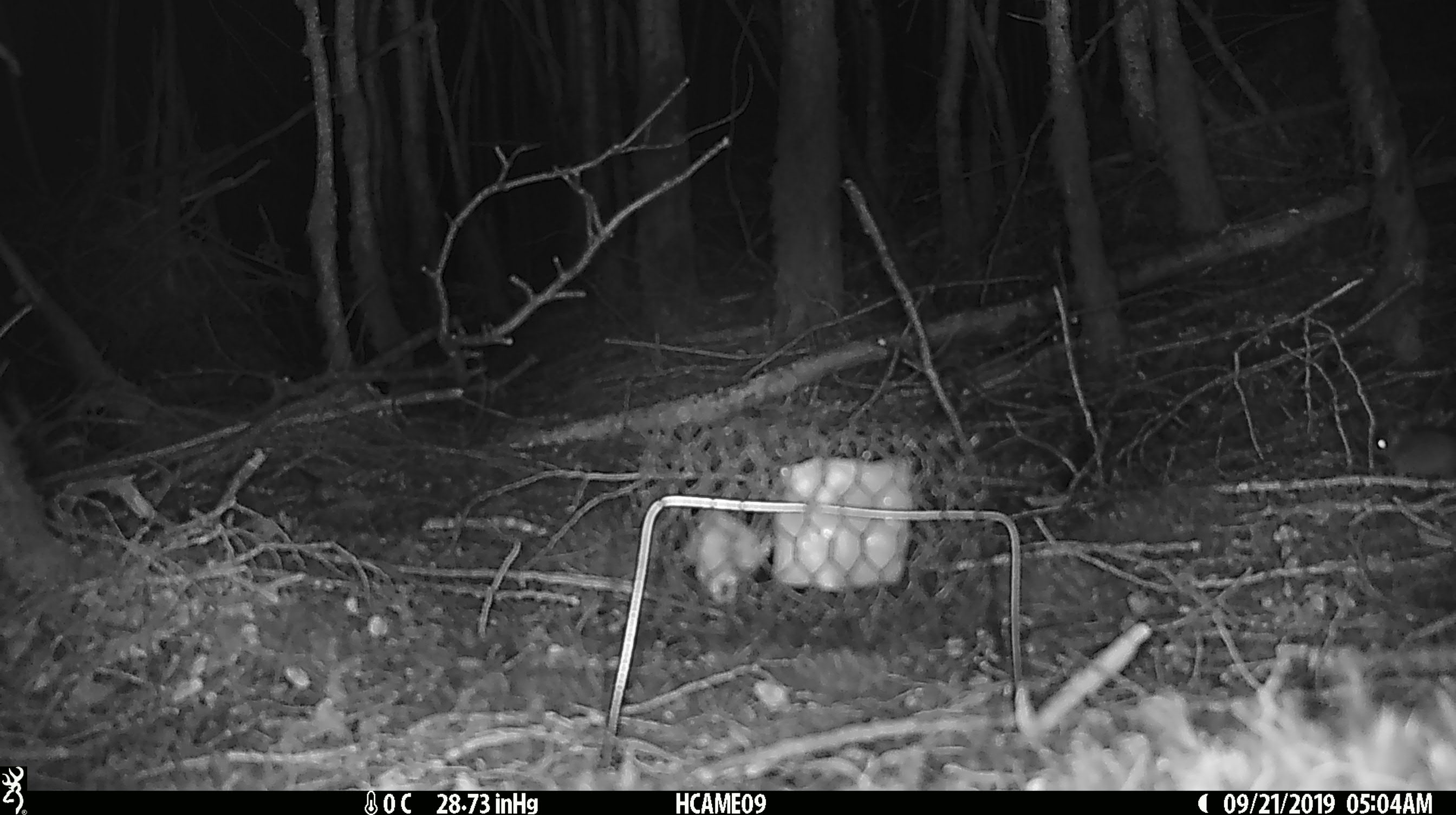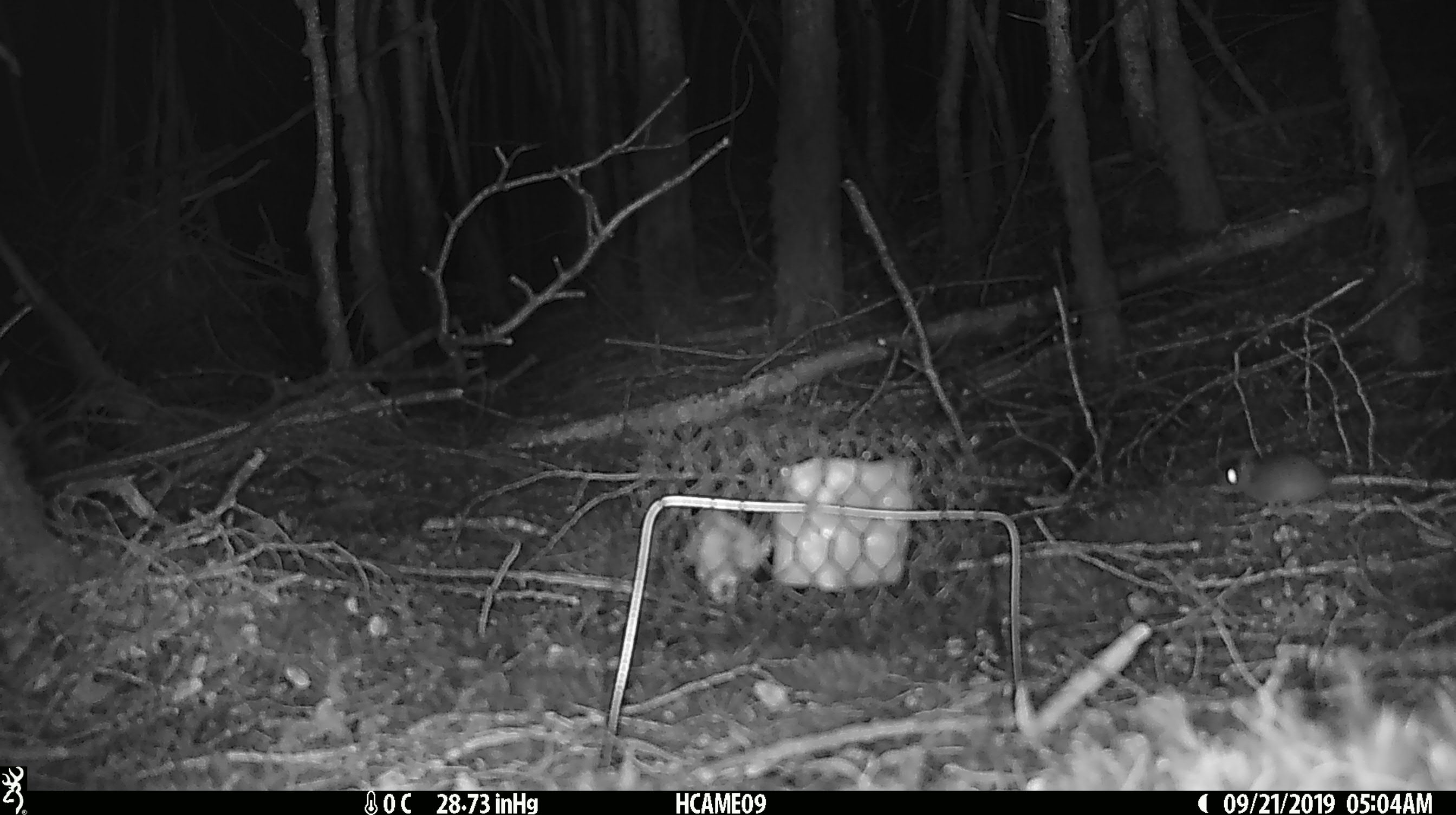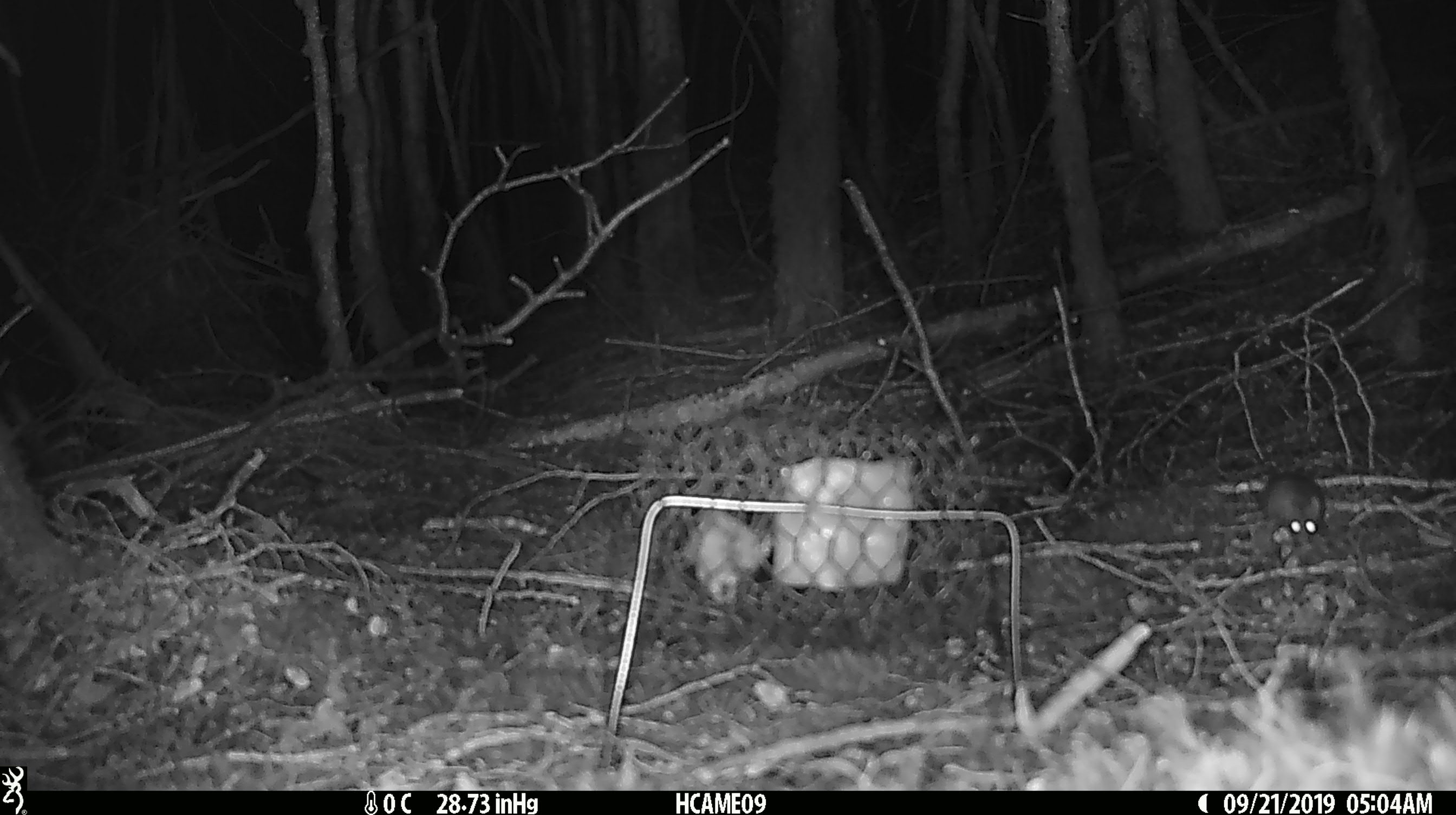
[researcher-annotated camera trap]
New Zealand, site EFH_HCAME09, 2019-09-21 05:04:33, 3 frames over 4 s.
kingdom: Animalia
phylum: Chordata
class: Mammalia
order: Rodentia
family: Muridae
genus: Mus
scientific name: Mus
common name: mouse